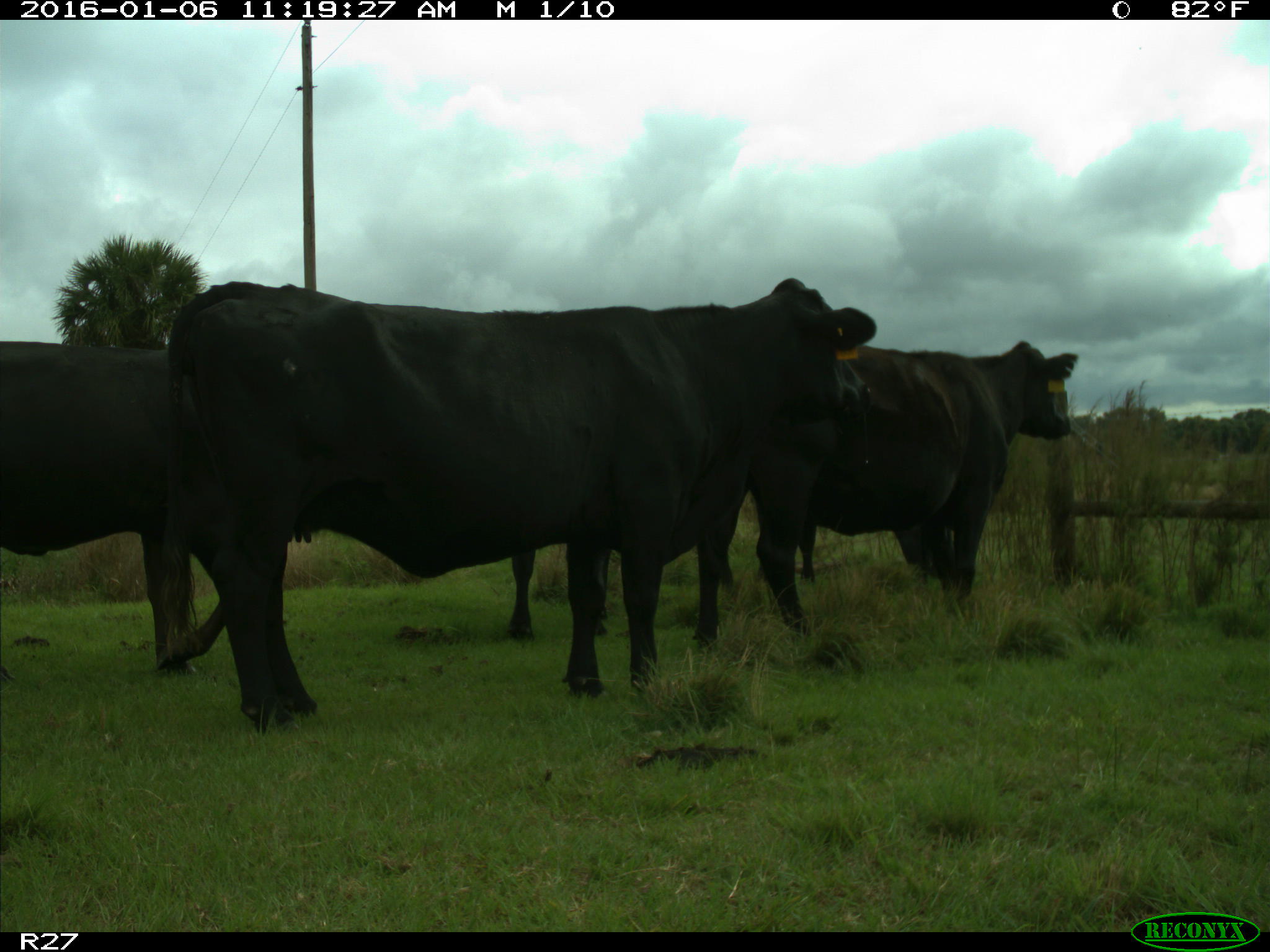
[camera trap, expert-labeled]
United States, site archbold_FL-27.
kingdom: Animalia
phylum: Chordata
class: Mammalia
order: Artiodactyla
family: Bovidae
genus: Bos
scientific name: Bos taurus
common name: domestic cow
Bos taurus (domestic cow).